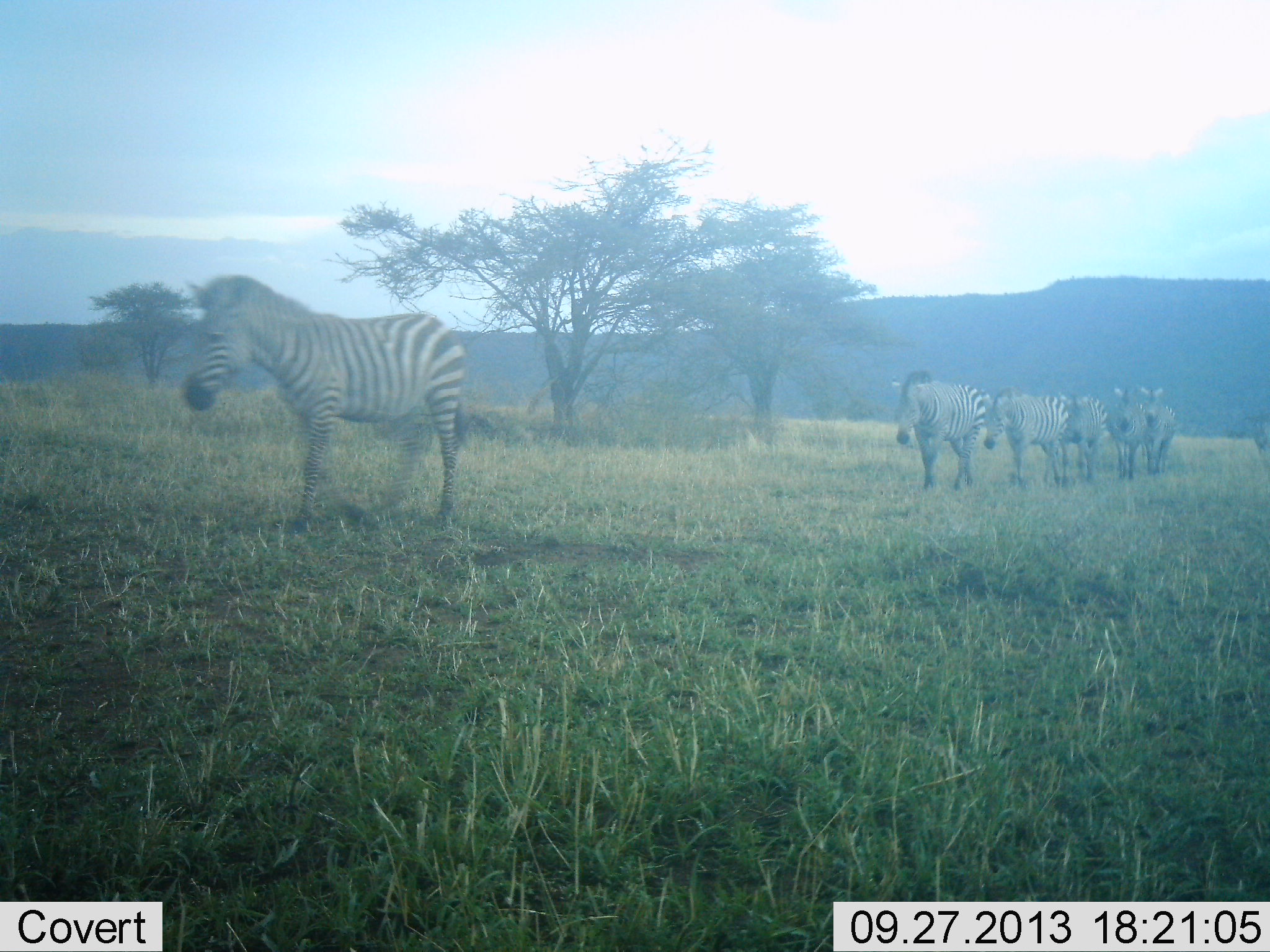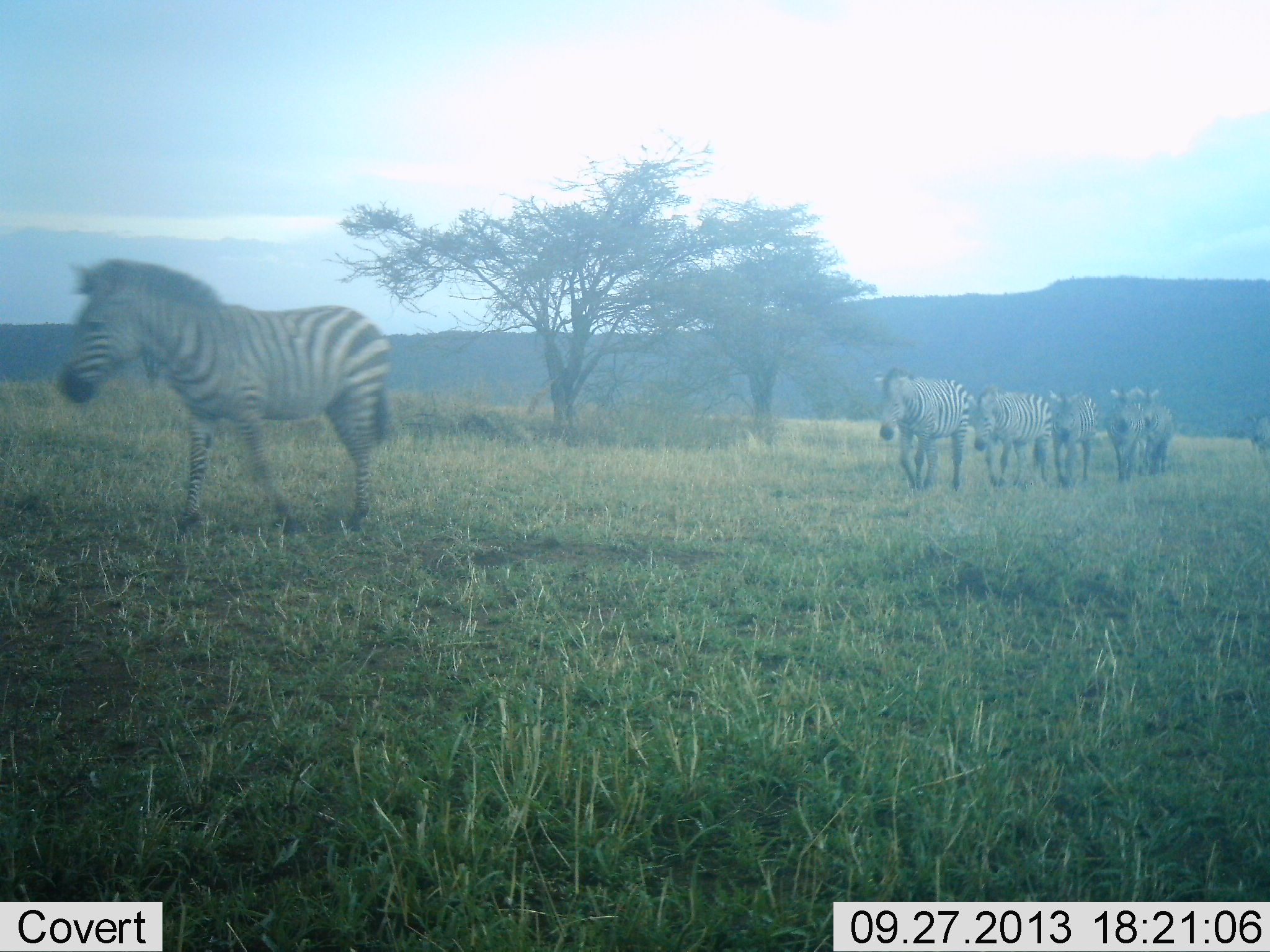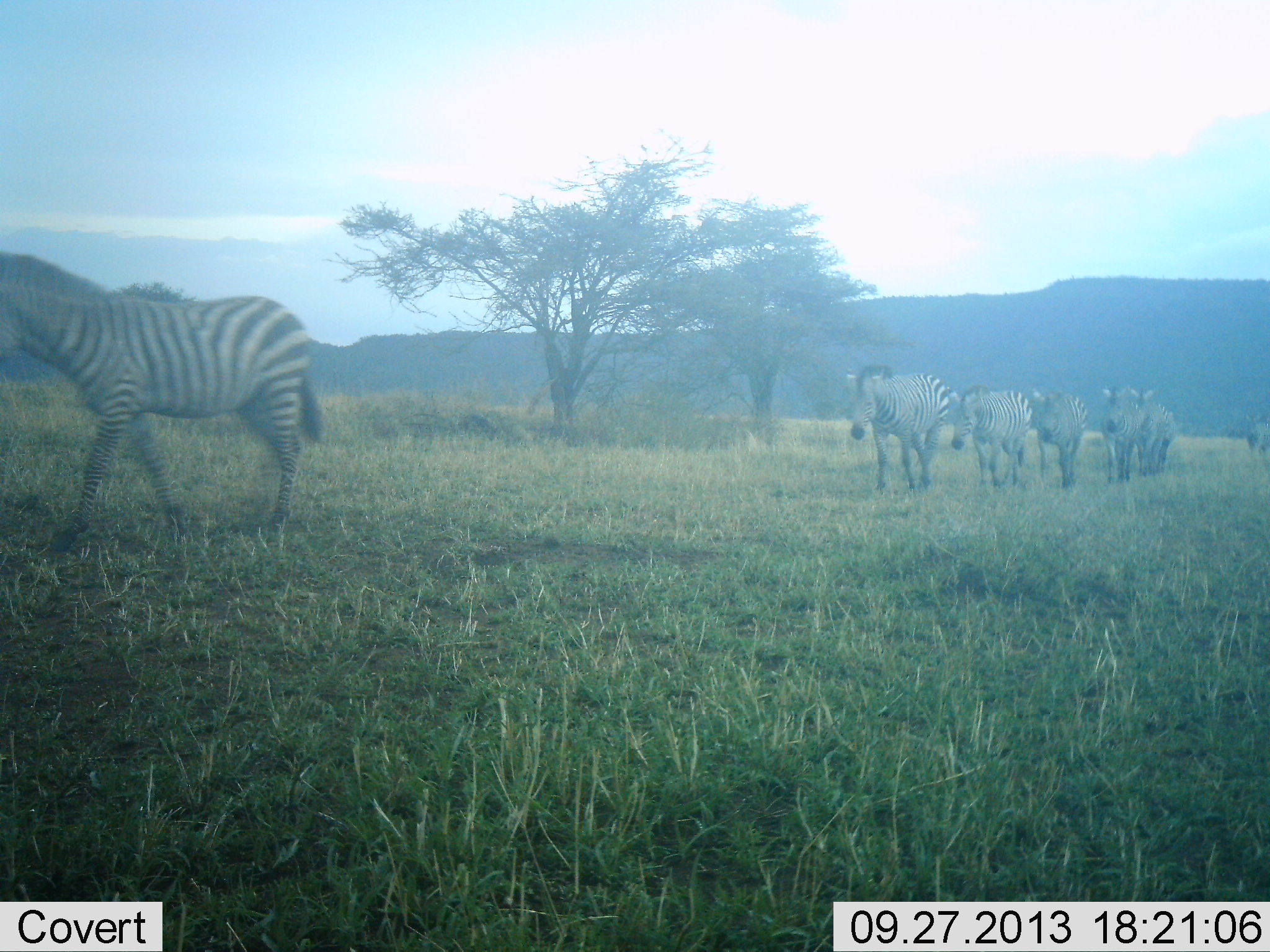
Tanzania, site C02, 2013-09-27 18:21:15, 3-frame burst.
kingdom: Animalia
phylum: Chordata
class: Mammalia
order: Perissodactyla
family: Equidae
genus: Equus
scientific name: Equus quagga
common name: plains zebra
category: zebra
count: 7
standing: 0%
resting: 0%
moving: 100%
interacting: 0%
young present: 0%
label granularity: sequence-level